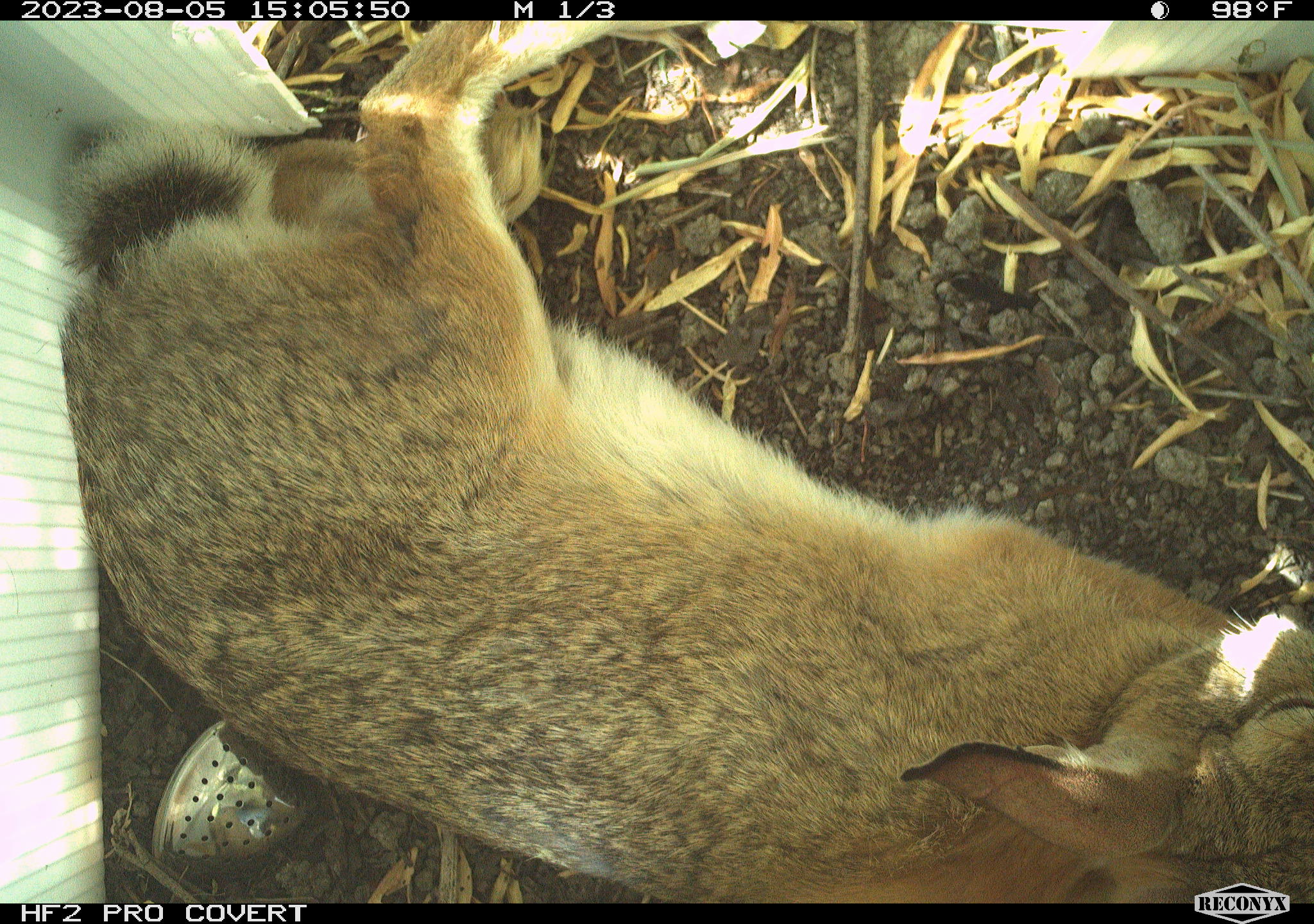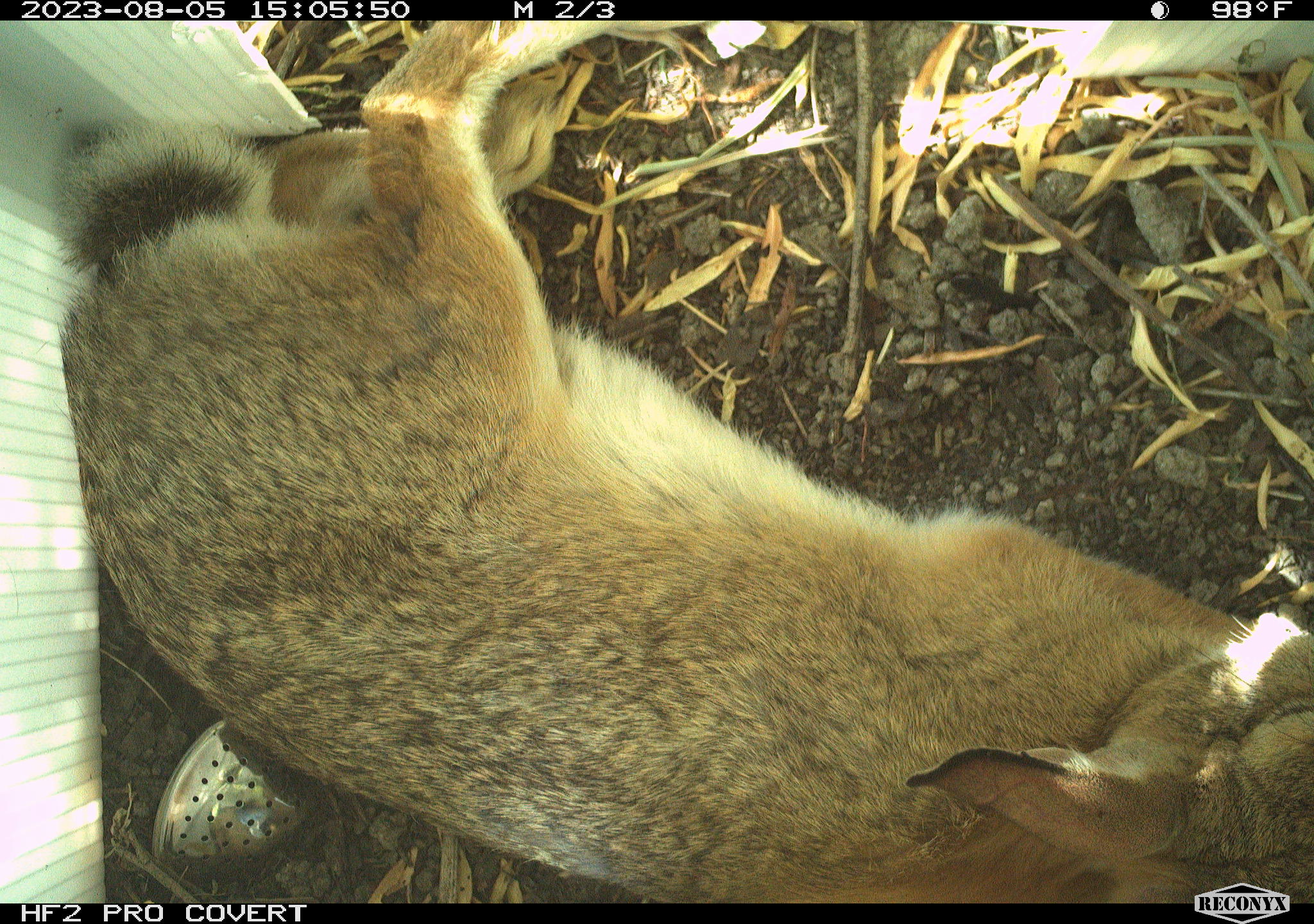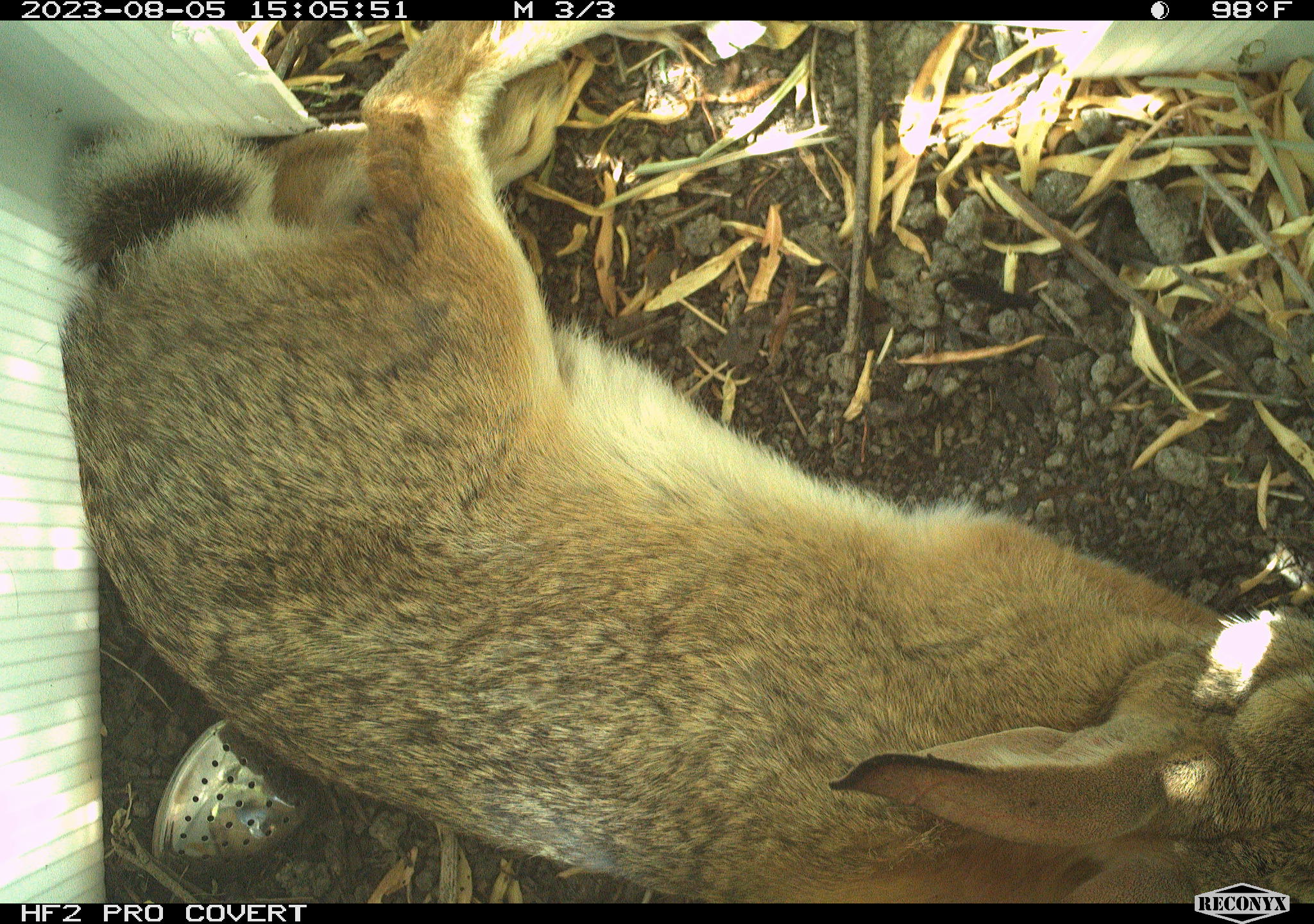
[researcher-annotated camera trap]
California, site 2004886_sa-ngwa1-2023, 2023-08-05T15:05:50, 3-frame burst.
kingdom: Animalia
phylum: Chordata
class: Mammalia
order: Lagomorpha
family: Leporidae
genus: Sylvilagus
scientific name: Sylvilagus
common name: cottontail rabbits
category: sylvilagus species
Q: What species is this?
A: Sylvilagus species (cottontail rabbits) (Sylvilagus).